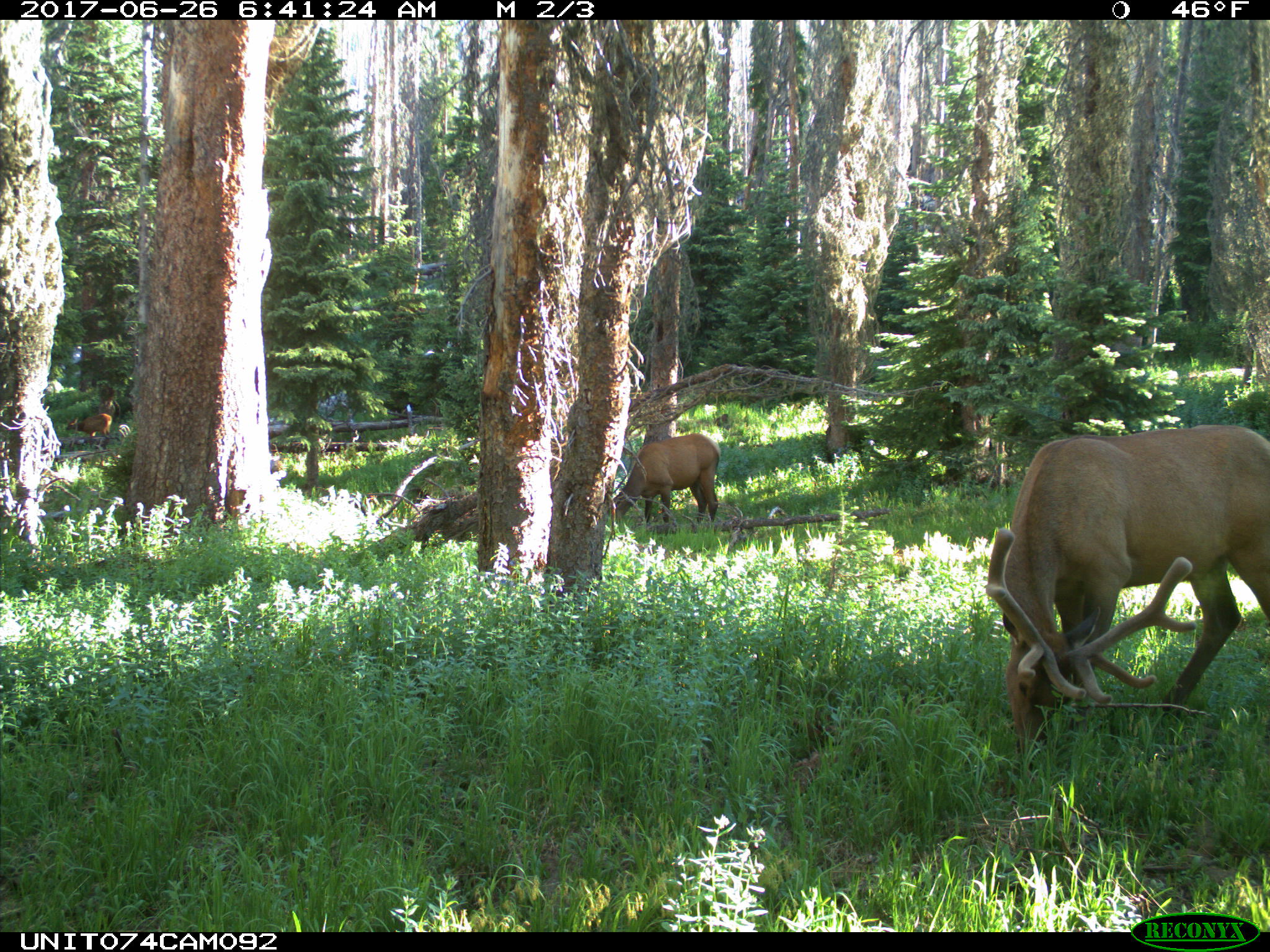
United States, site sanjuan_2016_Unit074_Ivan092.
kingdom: Animalia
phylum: Chordata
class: Mammalia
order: Artiodactyla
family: Cervidae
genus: Cervus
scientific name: Cervus elaphus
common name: red deer